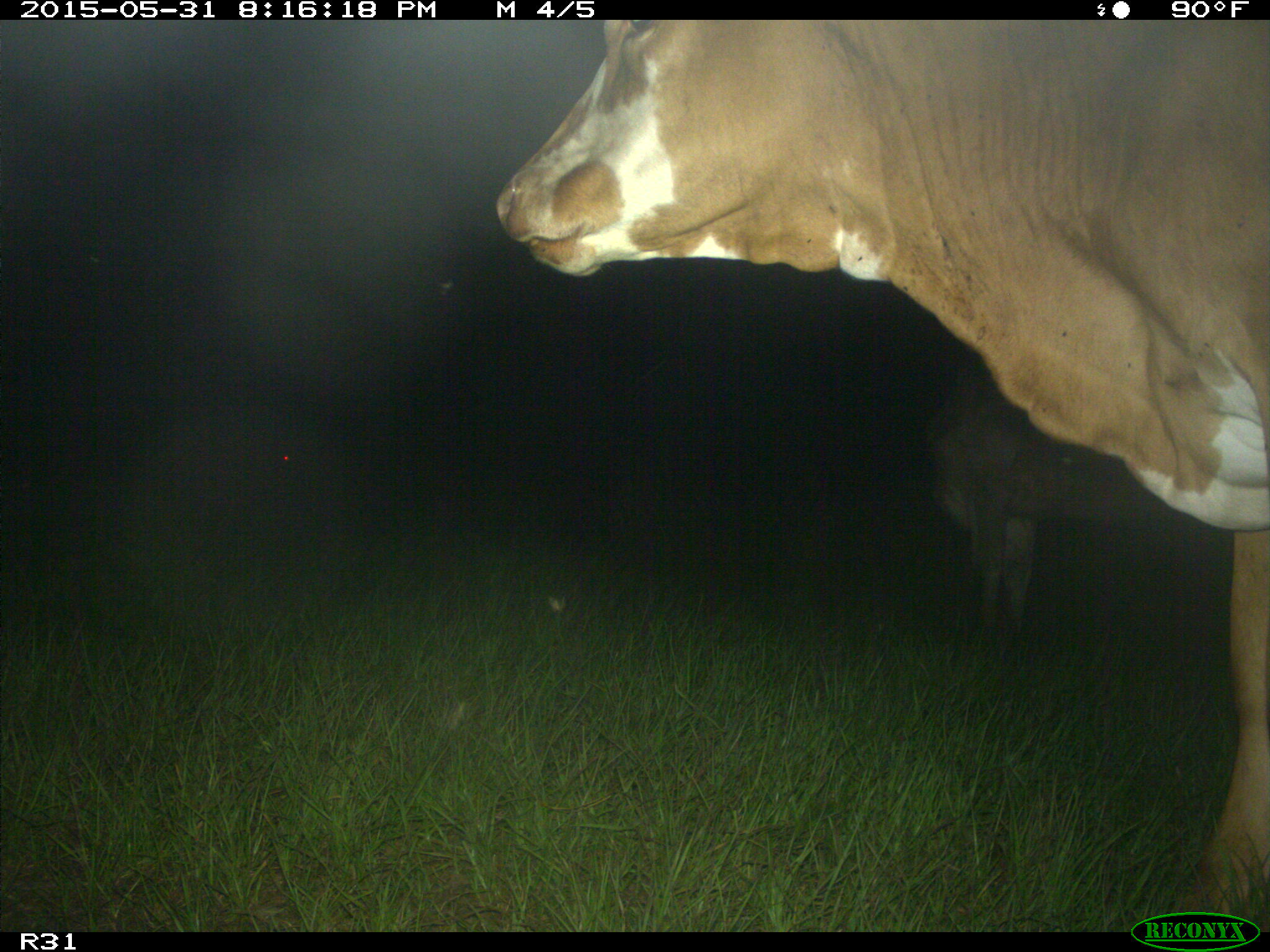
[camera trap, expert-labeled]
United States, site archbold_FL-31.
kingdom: Animalia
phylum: Chordata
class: Mammalia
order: Artiodactyla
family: Bovidae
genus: Bos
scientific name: Bos taurus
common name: domestic cow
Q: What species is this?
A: Bos taurus (domestic cow).